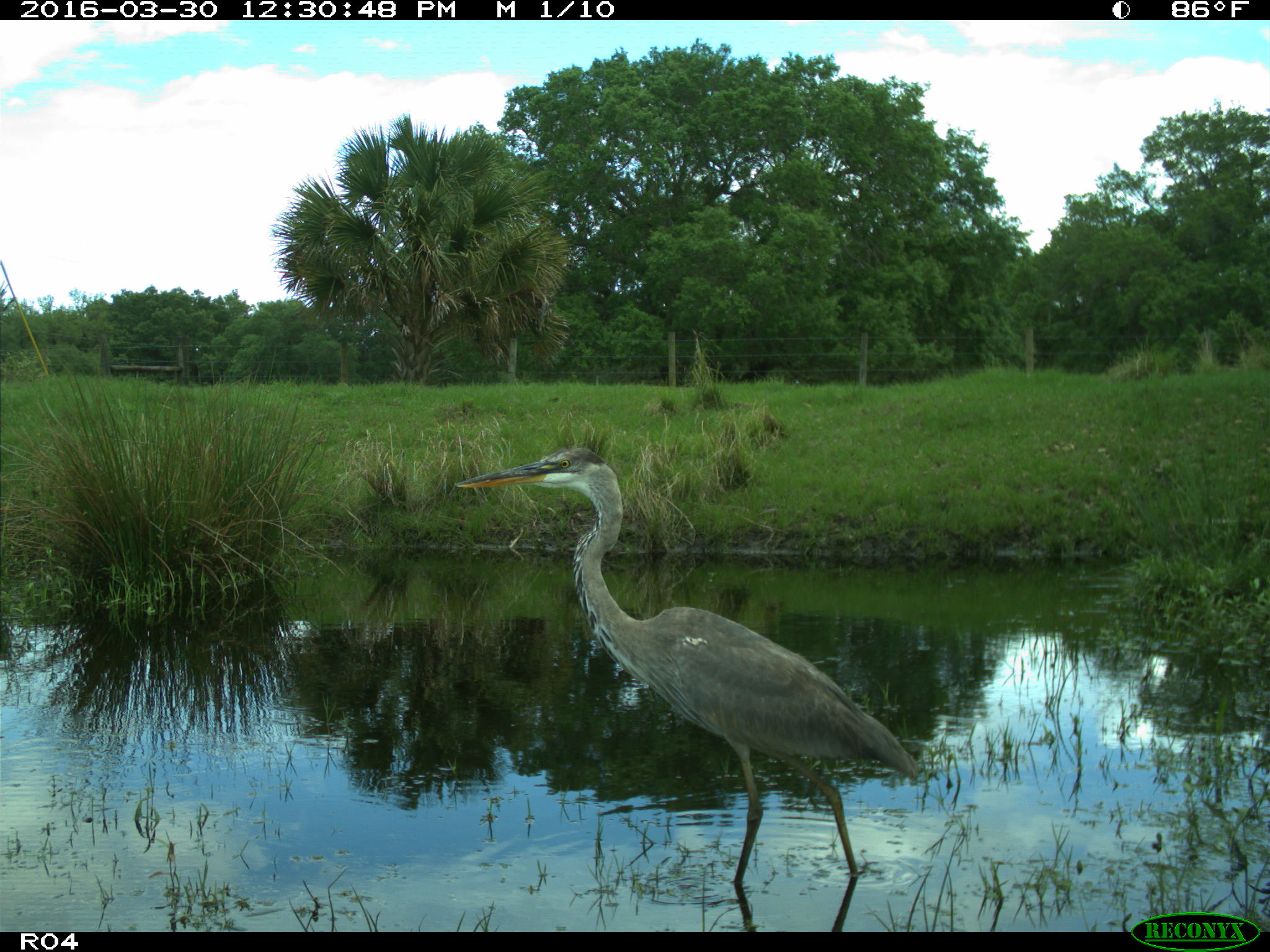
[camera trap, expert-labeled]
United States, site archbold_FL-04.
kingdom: Animalia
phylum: Chordata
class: Aves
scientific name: Aves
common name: birds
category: unidentified bird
Unidentified bird (birds) (Aves).